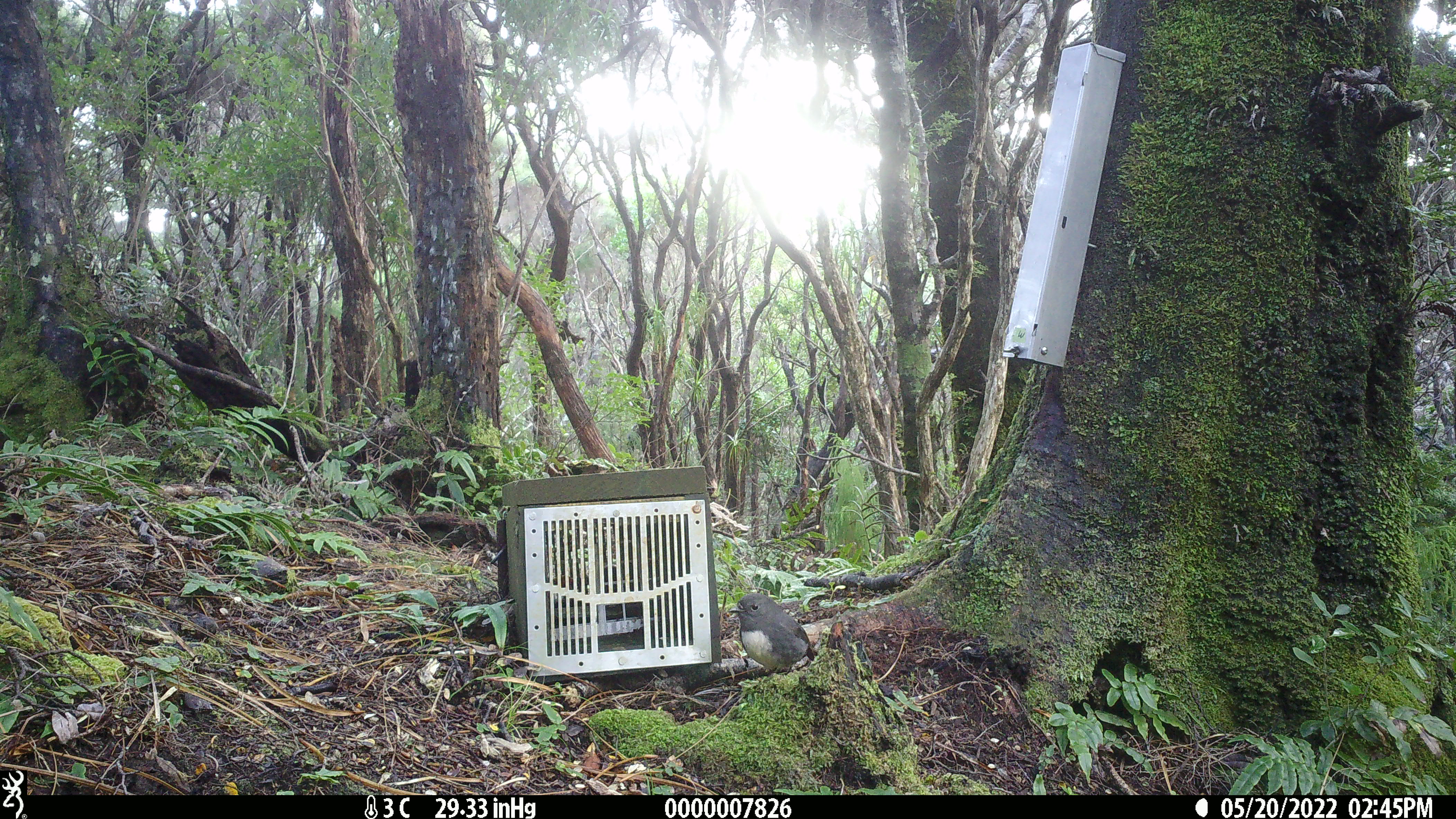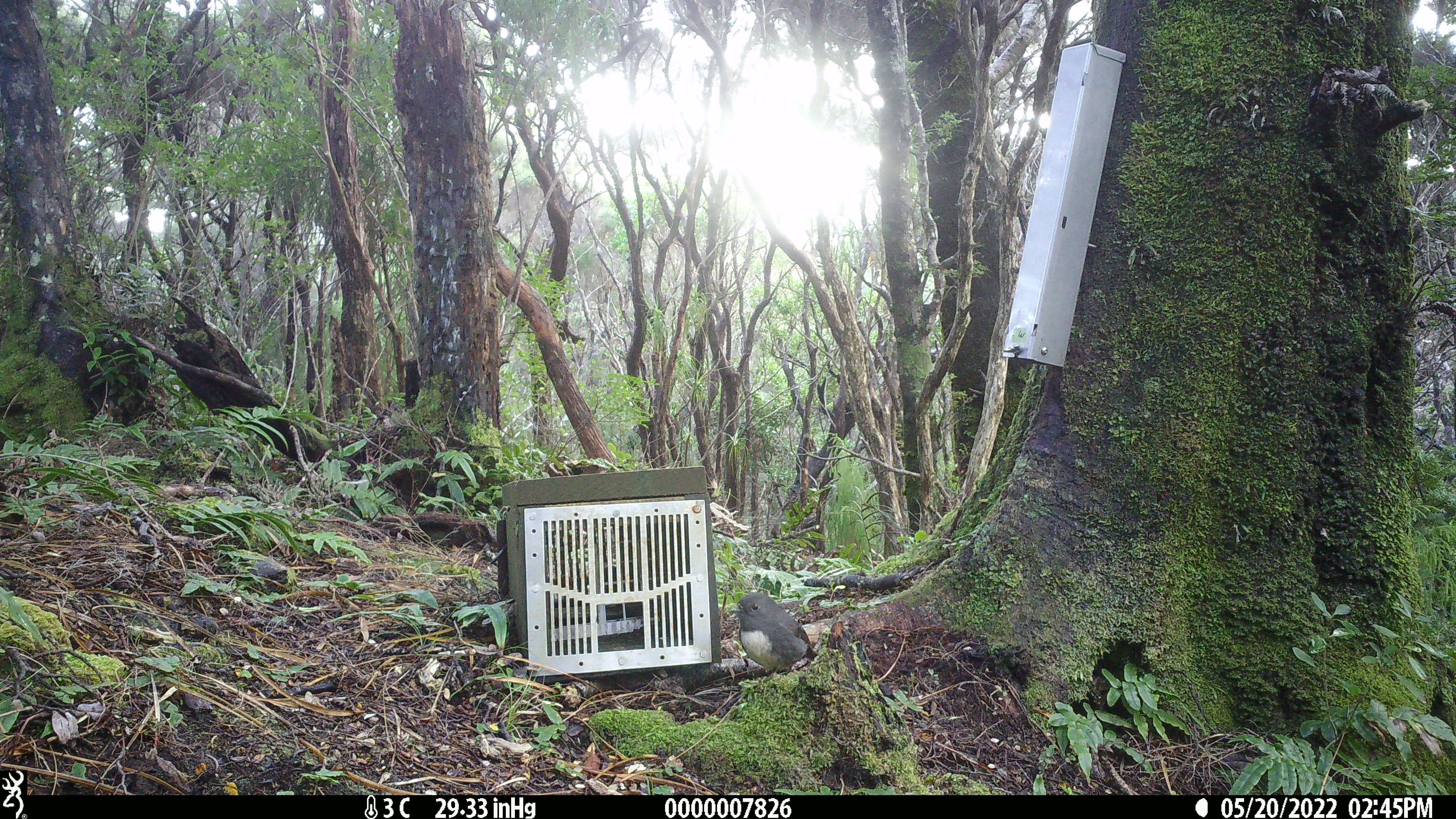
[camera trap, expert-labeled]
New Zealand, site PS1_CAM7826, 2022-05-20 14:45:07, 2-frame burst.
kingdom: Animalia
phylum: Chordata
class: Aves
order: Passeriformes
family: Petroicidae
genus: Petroica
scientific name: Petroica australis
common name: new zealand robin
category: robin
Robin (new zealand robin) (Petroica australis).